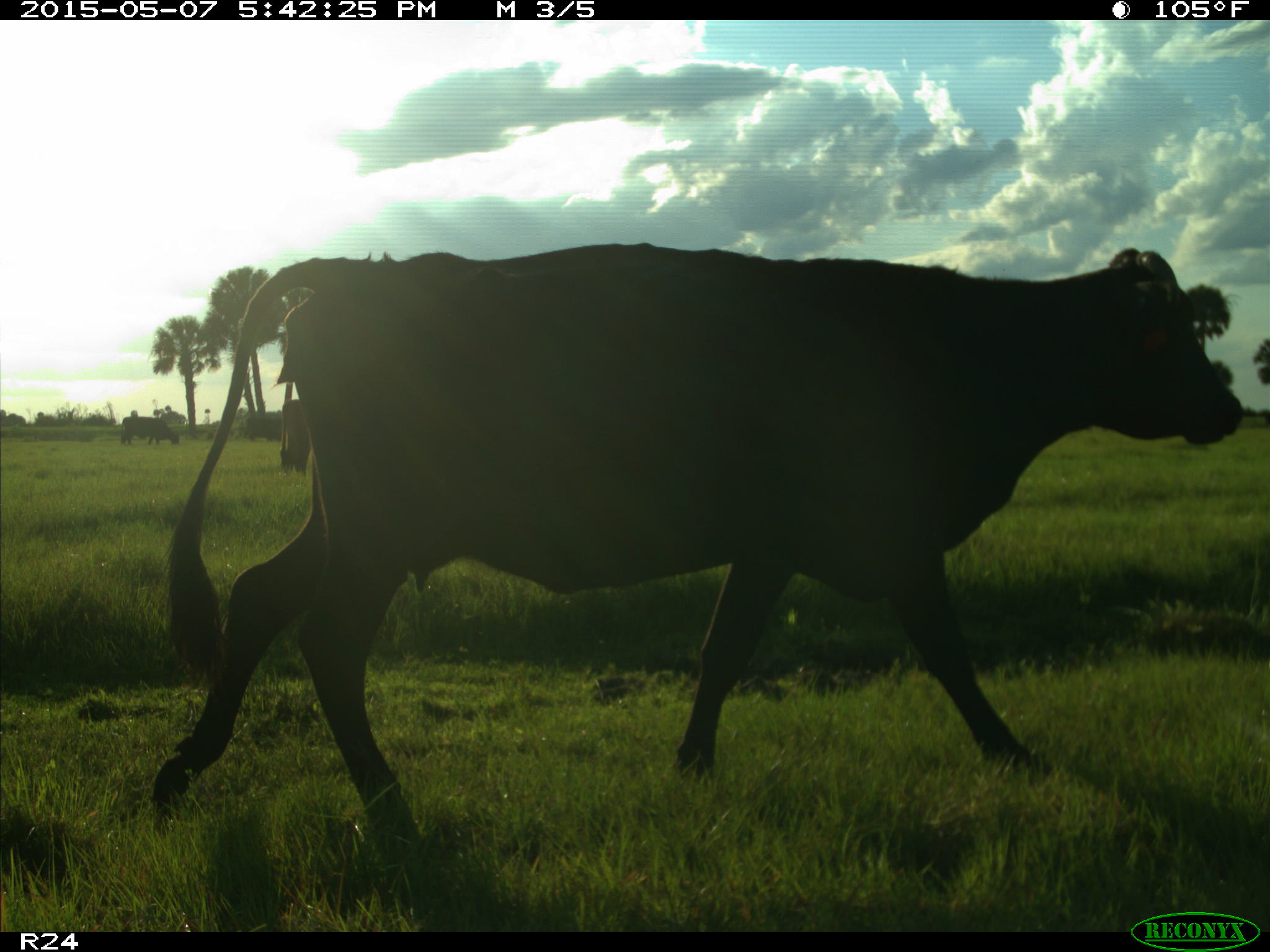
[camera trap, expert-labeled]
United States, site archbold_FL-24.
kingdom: Animalia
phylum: Chordata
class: Mammalia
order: Artiodactyla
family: Bovidae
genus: Bos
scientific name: Bos taurus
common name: domestic cow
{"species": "Bos taurus (domestic cow)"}